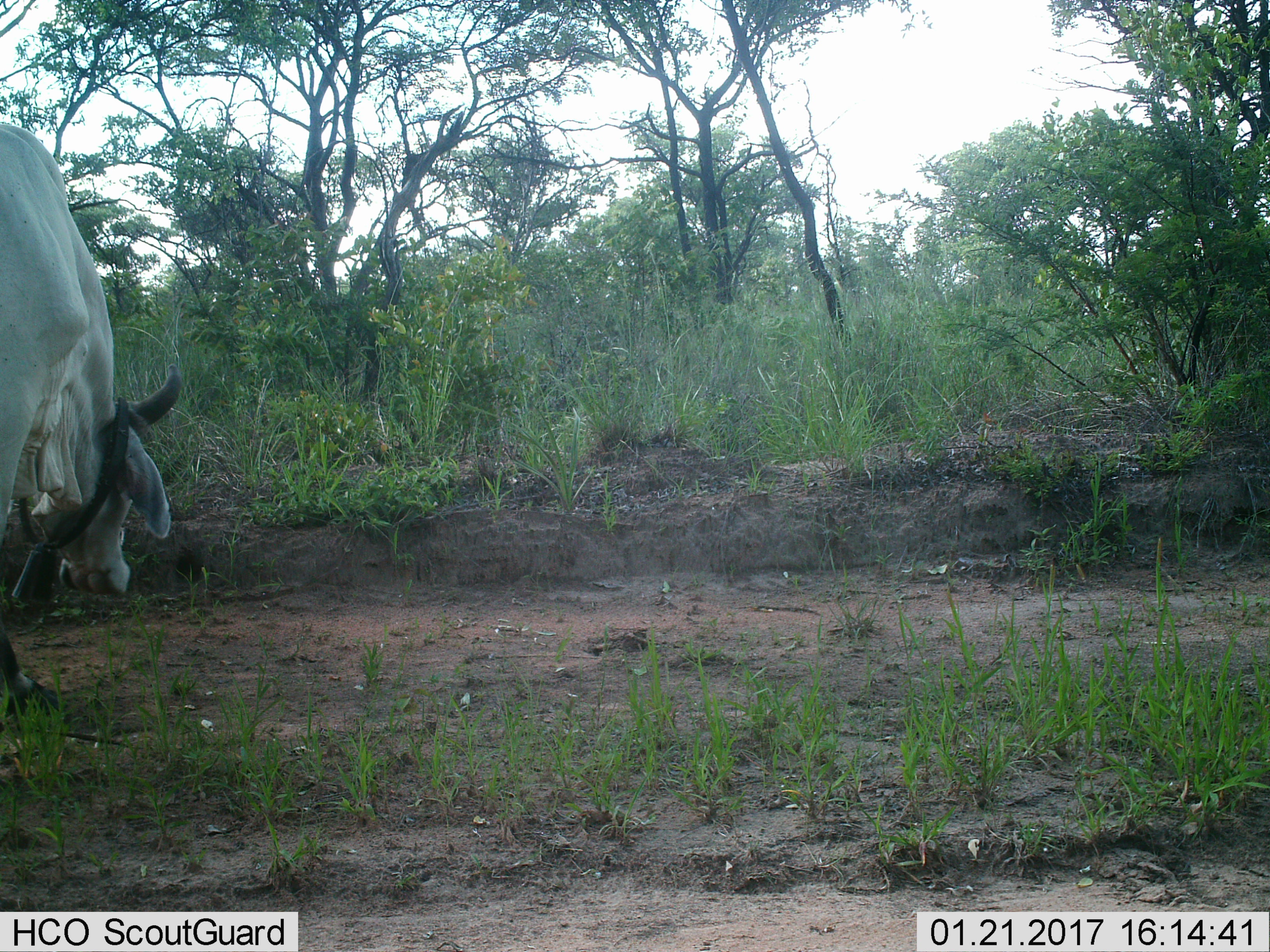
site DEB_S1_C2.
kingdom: Animalia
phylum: Chordata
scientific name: Vertebrata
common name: domestic animal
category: domesticanimal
Domesticanimal (domestic animal) (Vertebrata), count 1. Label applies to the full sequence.